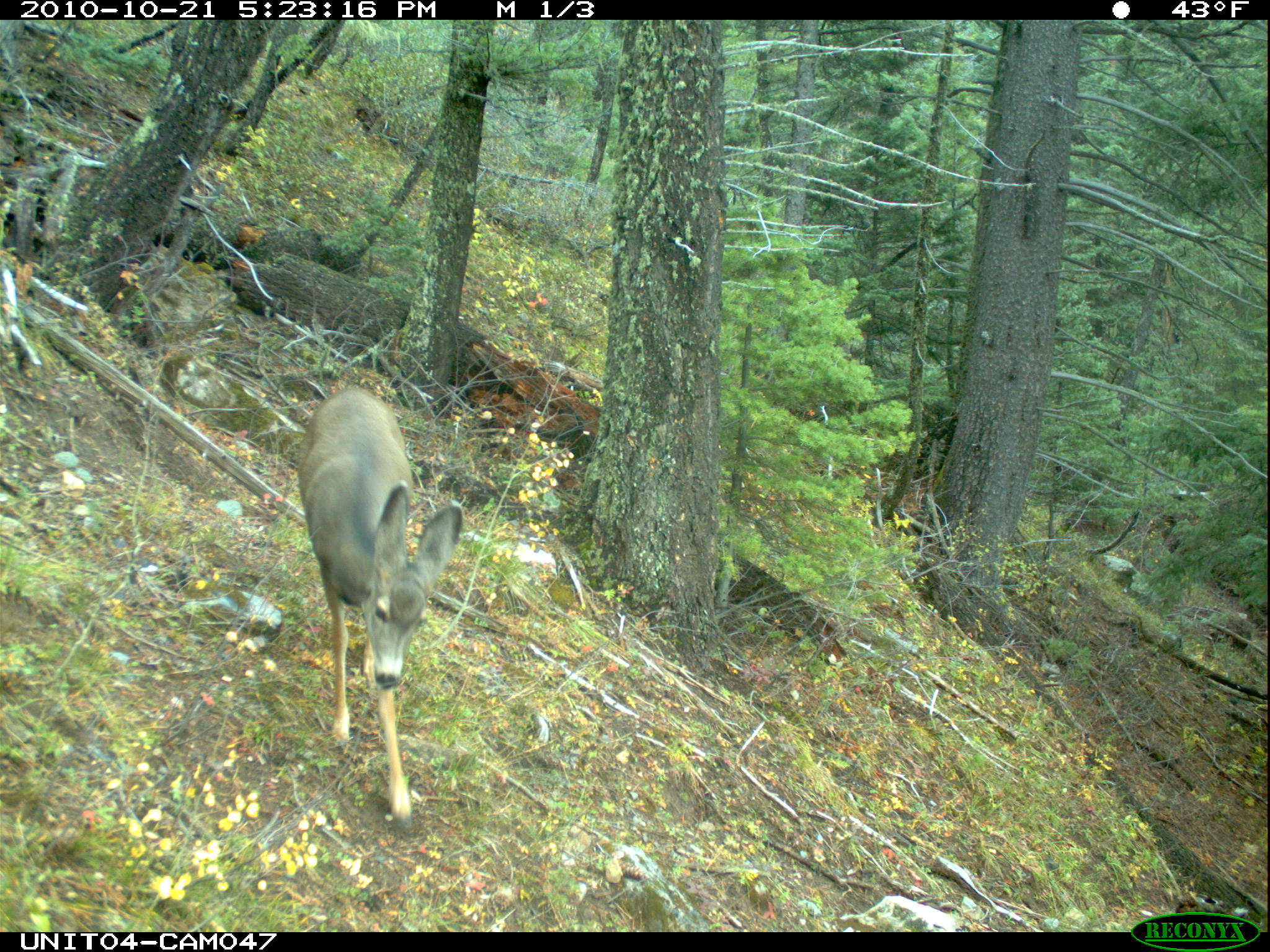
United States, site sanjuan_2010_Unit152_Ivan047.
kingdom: Animalia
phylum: Chordata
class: Mammalia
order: Artiodactyla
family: Cervidae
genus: Odocoileus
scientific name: Odocoileus hemionus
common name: mule deer